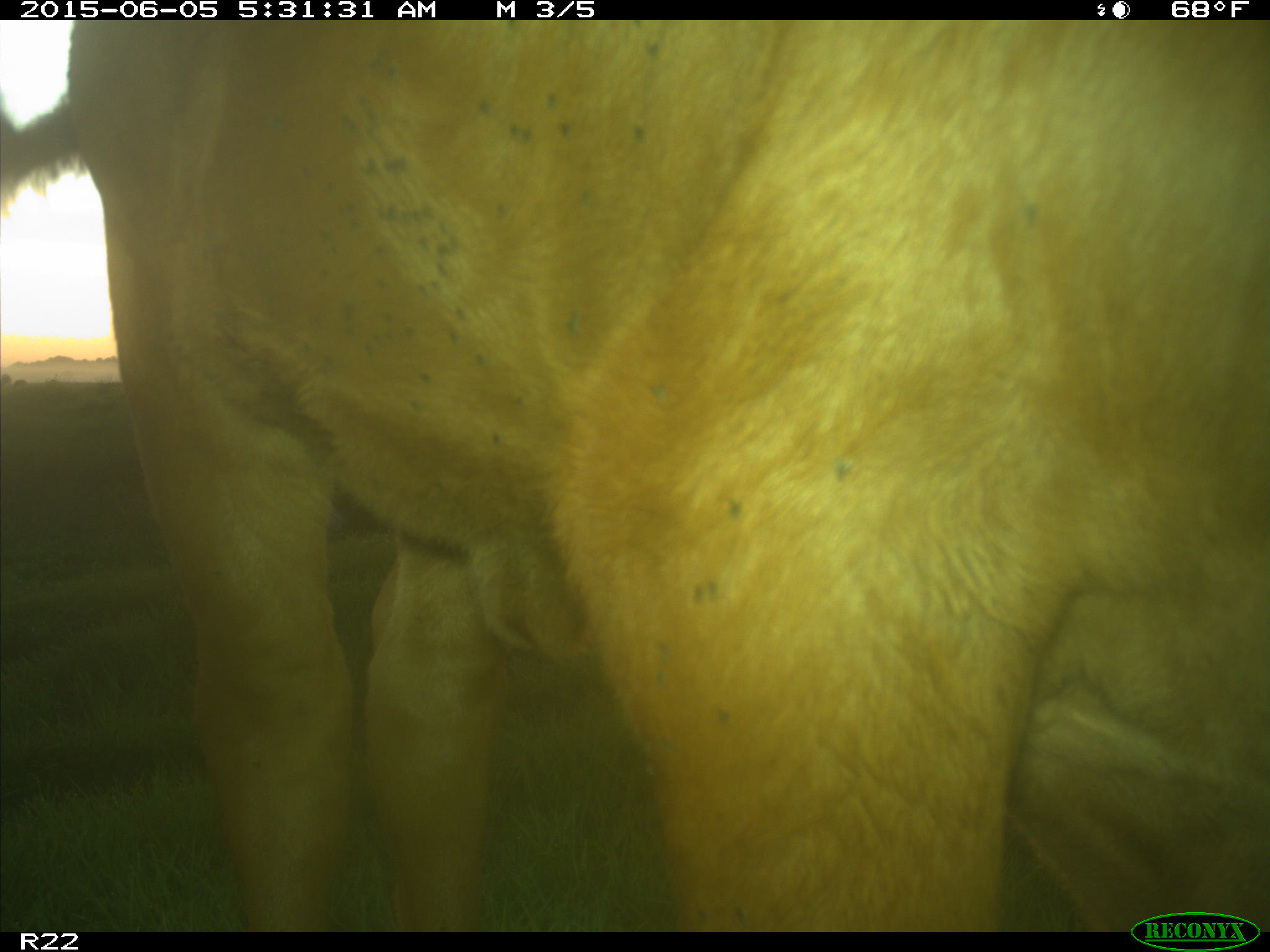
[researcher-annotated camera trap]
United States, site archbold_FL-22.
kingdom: Animalia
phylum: Chordata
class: Mammalia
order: Artiodactyla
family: Bovidae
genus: Bos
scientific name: Bos taurus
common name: domestic cow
Bos taurus (domestic cow).